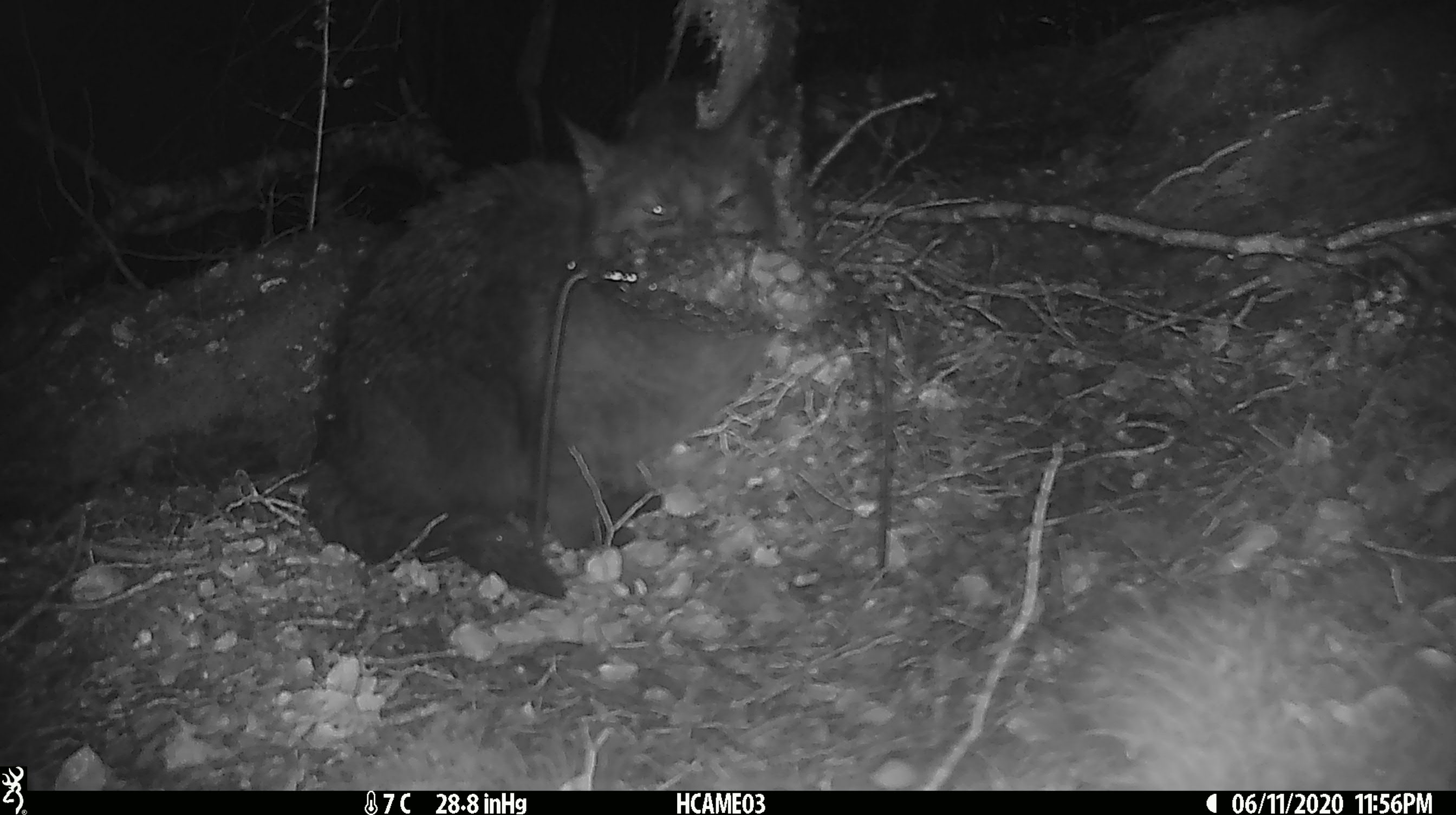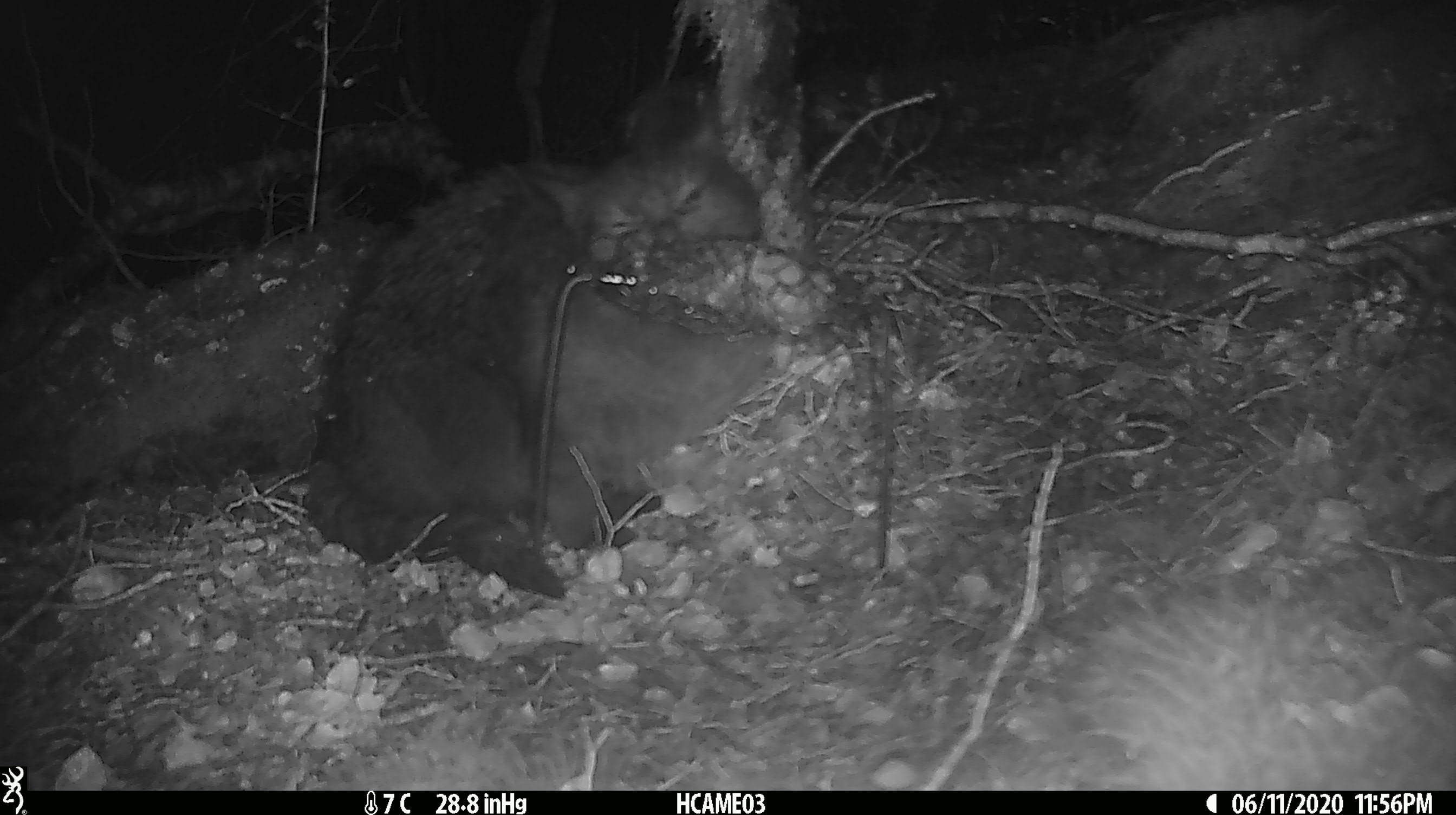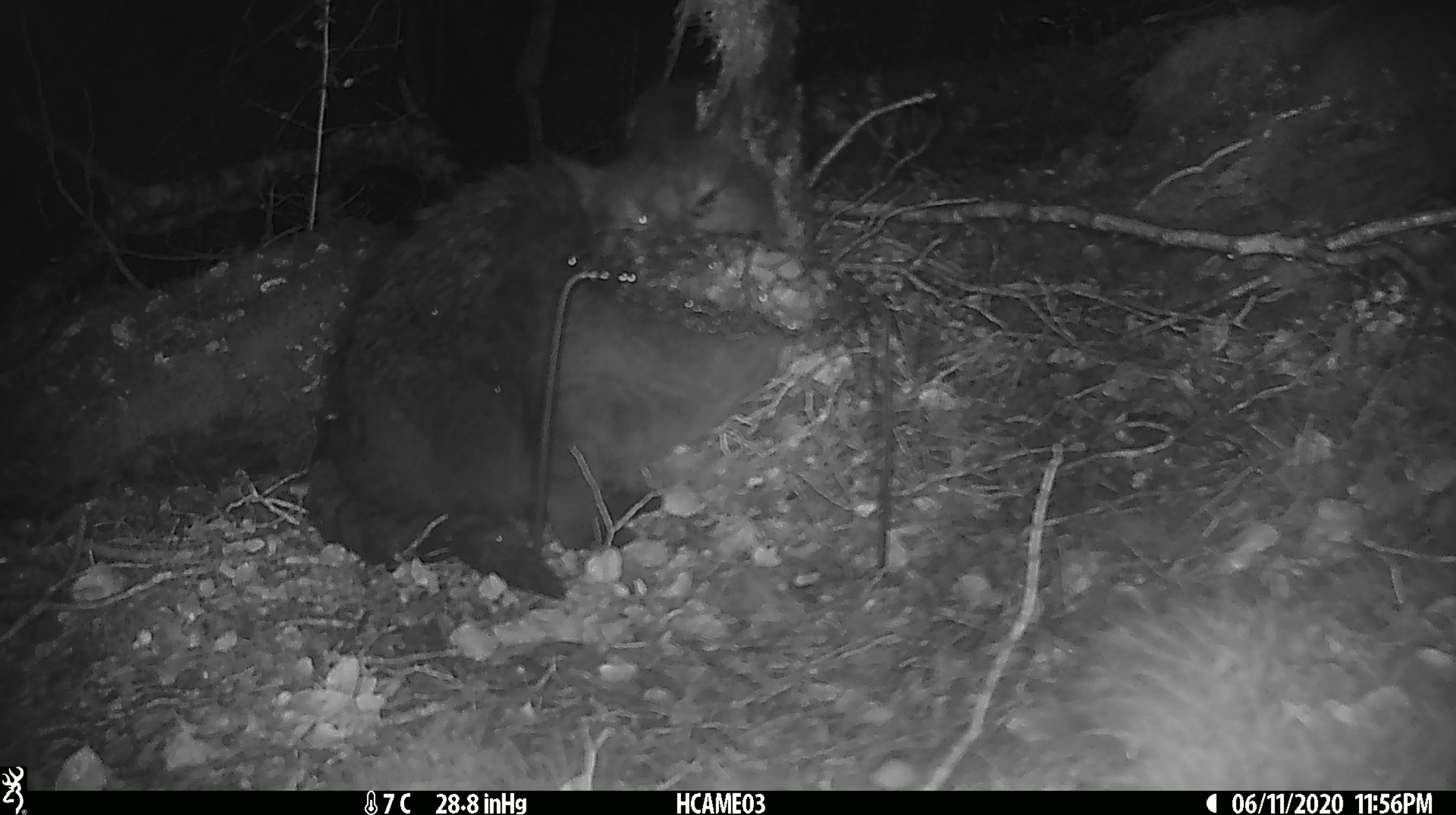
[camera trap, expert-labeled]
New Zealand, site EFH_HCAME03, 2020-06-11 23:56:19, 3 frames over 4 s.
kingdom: Animalia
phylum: Chordata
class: Mammalia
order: Carnivora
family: Felidae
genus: Felis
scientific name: Felis catus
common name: domestic cat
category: cat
Cat (domestic cat) (Felis catus).